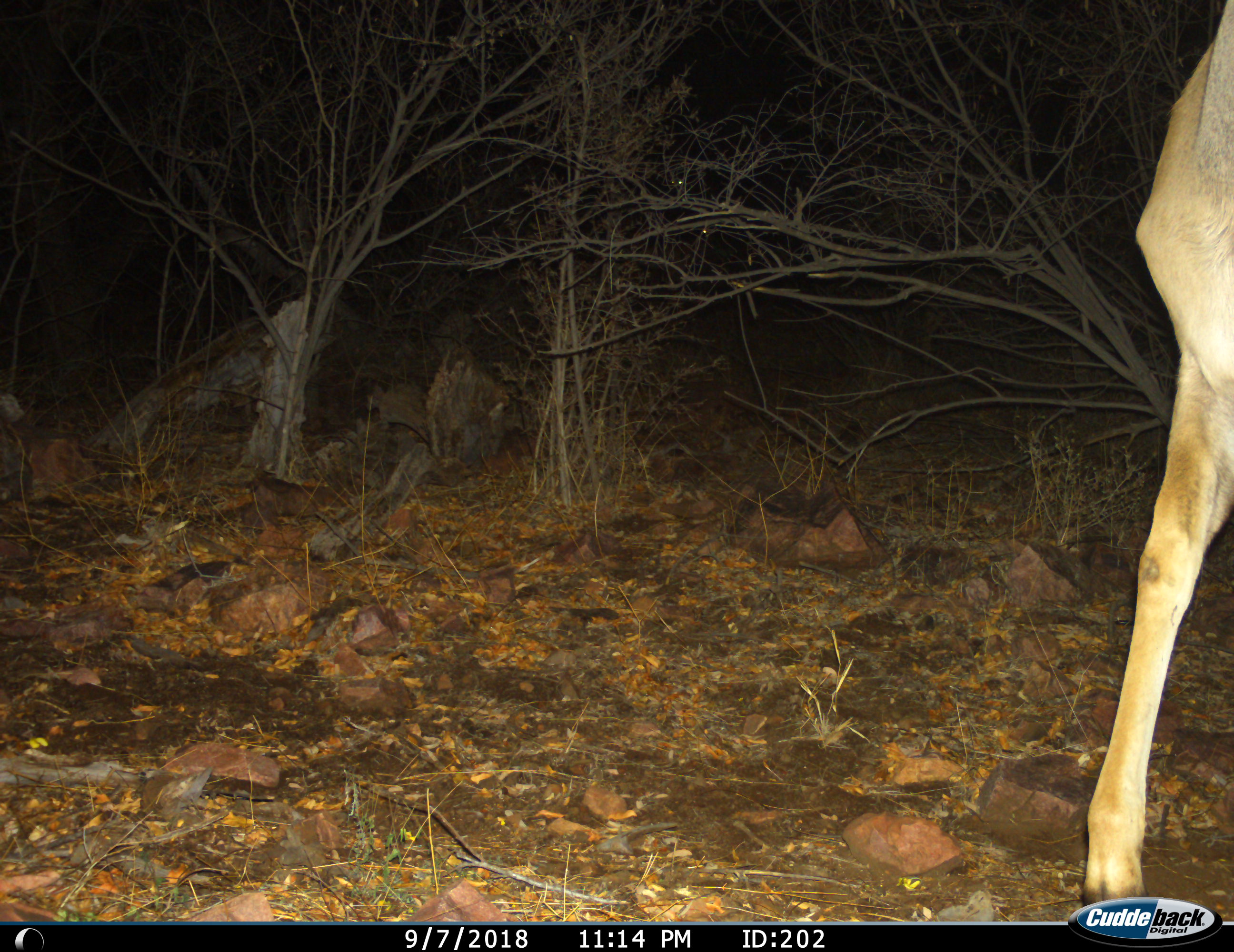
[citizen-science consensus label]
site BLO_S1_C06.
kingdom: Animalia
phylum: Chordata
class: Mammalia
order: Artiodactyla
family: Bovidae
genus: Tragelaphus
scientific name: Tragelaphus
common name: kudu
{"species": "kudu (Tragelaphus)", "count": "1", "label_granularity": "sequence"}